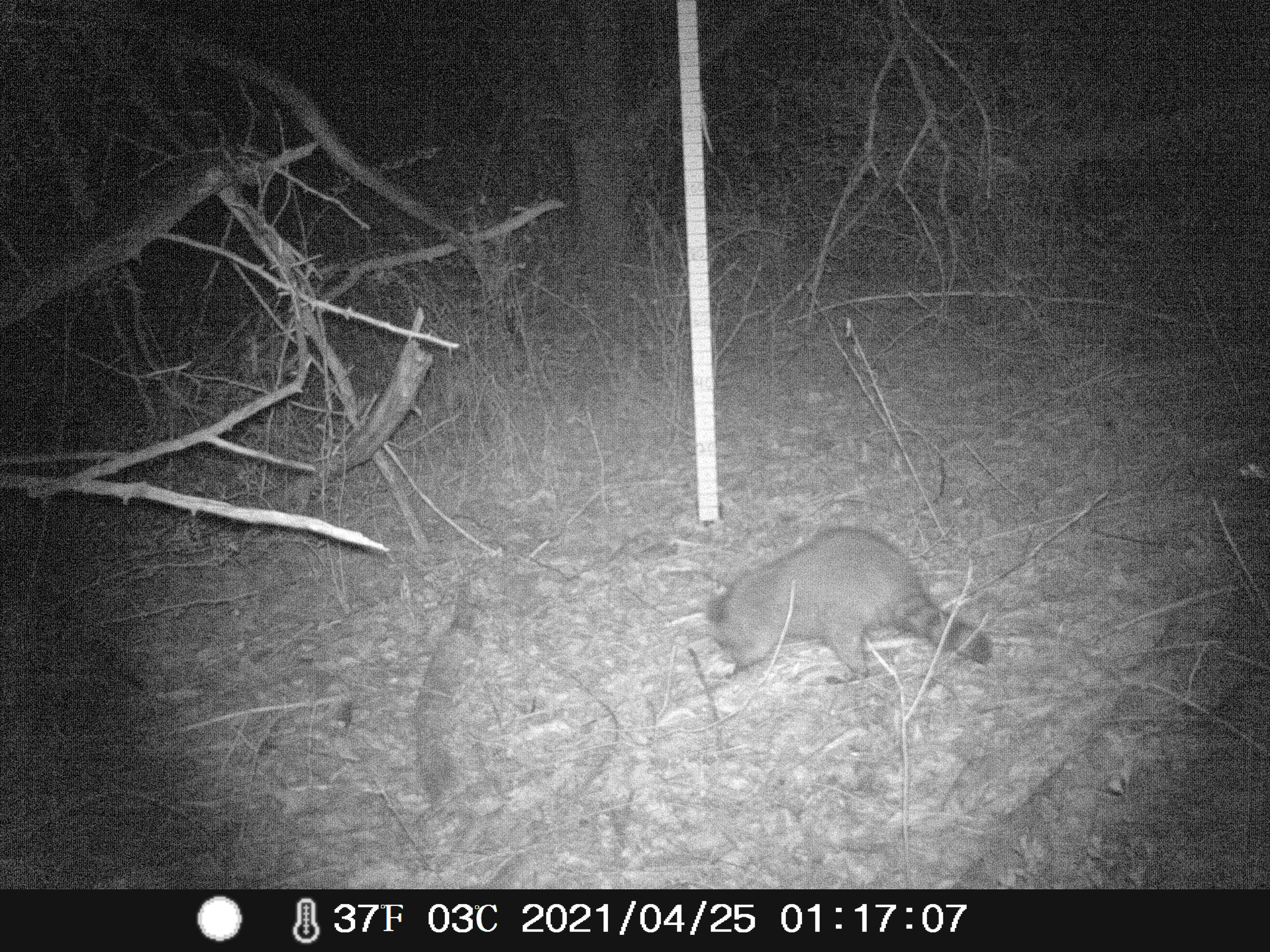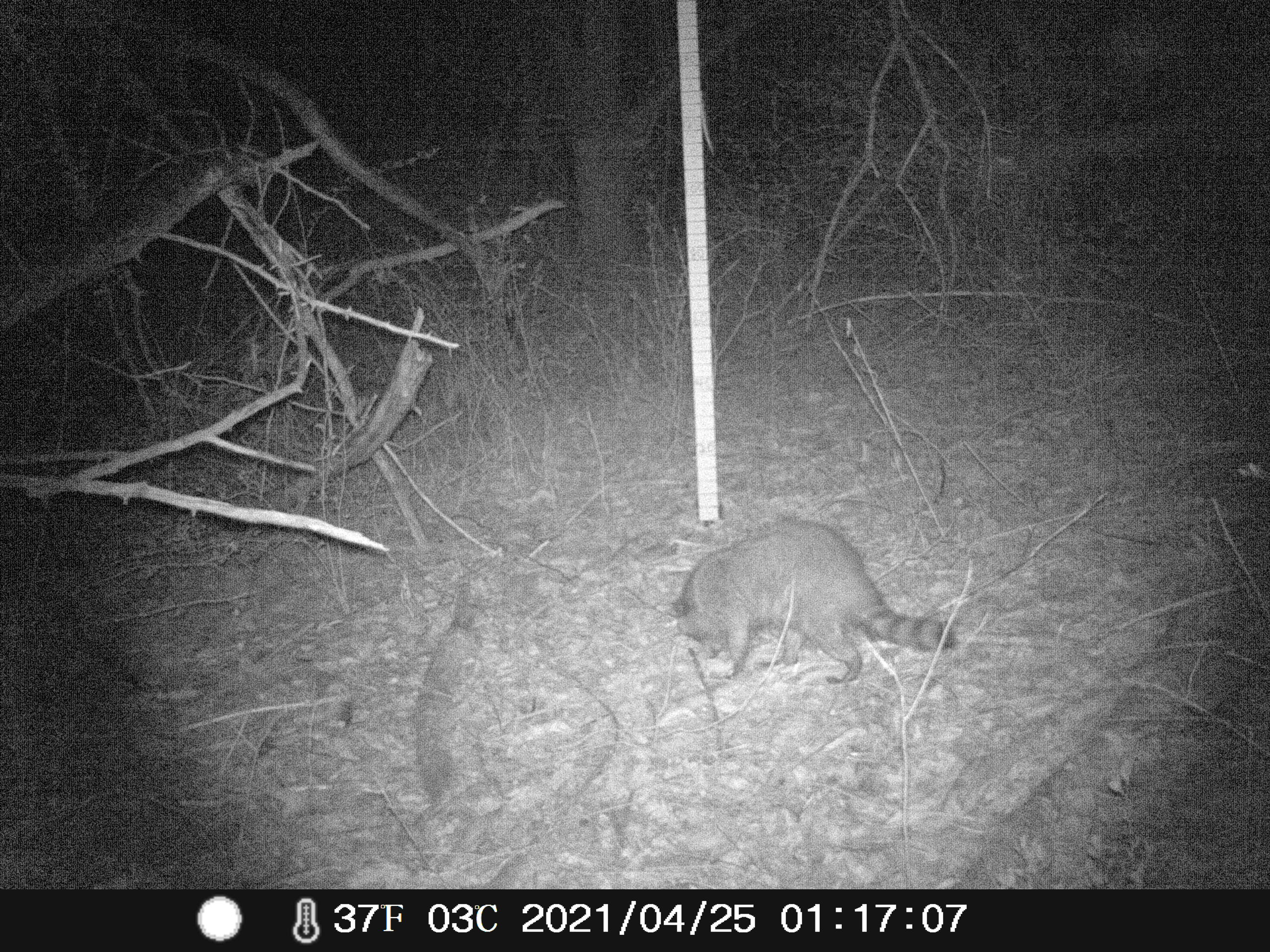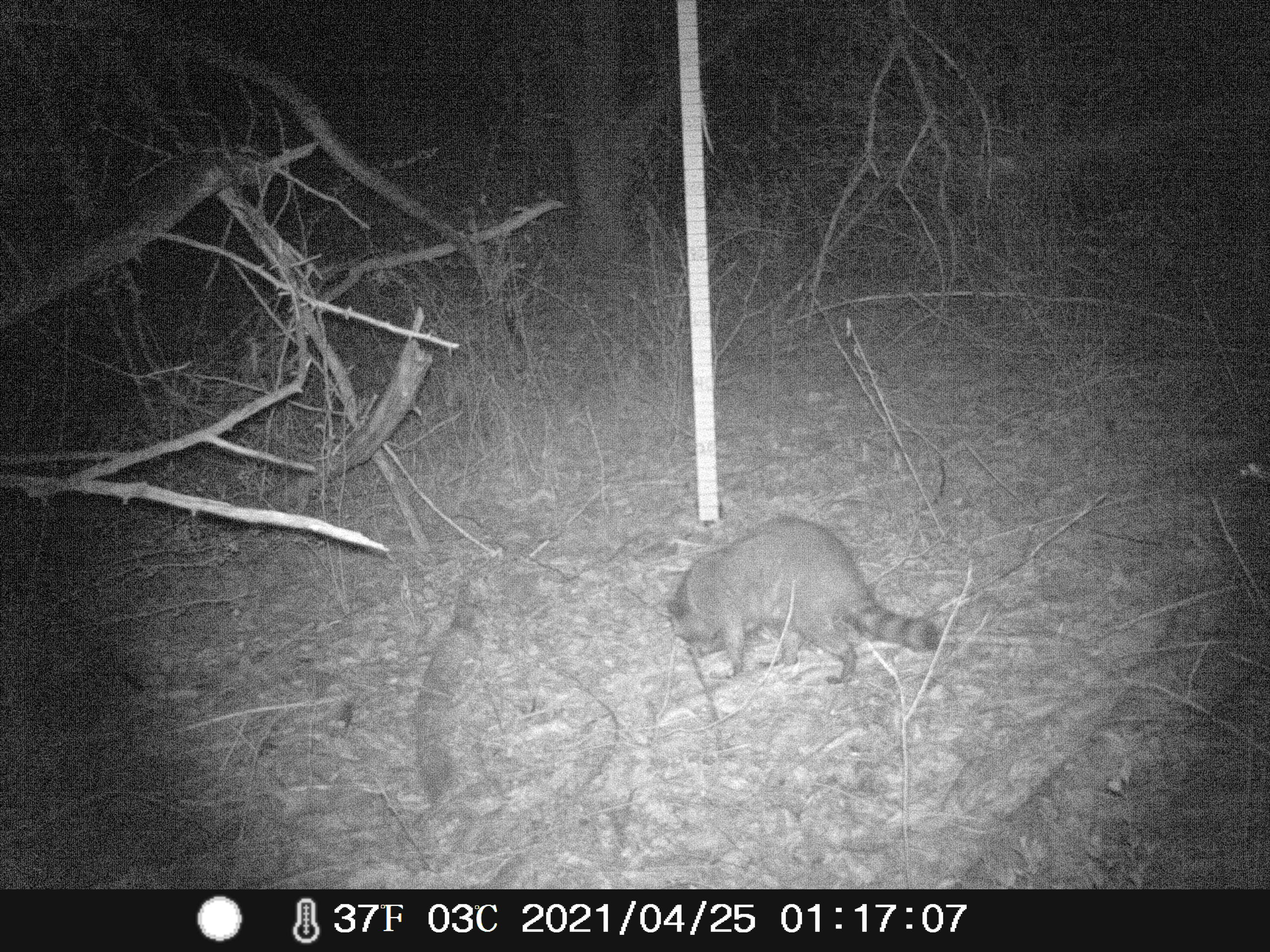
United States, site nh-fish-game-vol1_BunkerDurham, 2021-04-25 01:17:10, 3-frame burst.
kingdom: Animalia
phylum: Chordata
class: Mammalia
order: Carnivora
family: Procyonidae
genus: Procyon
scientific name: Procyon lotor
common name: raccoon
Raccoon (Procyon lotor).